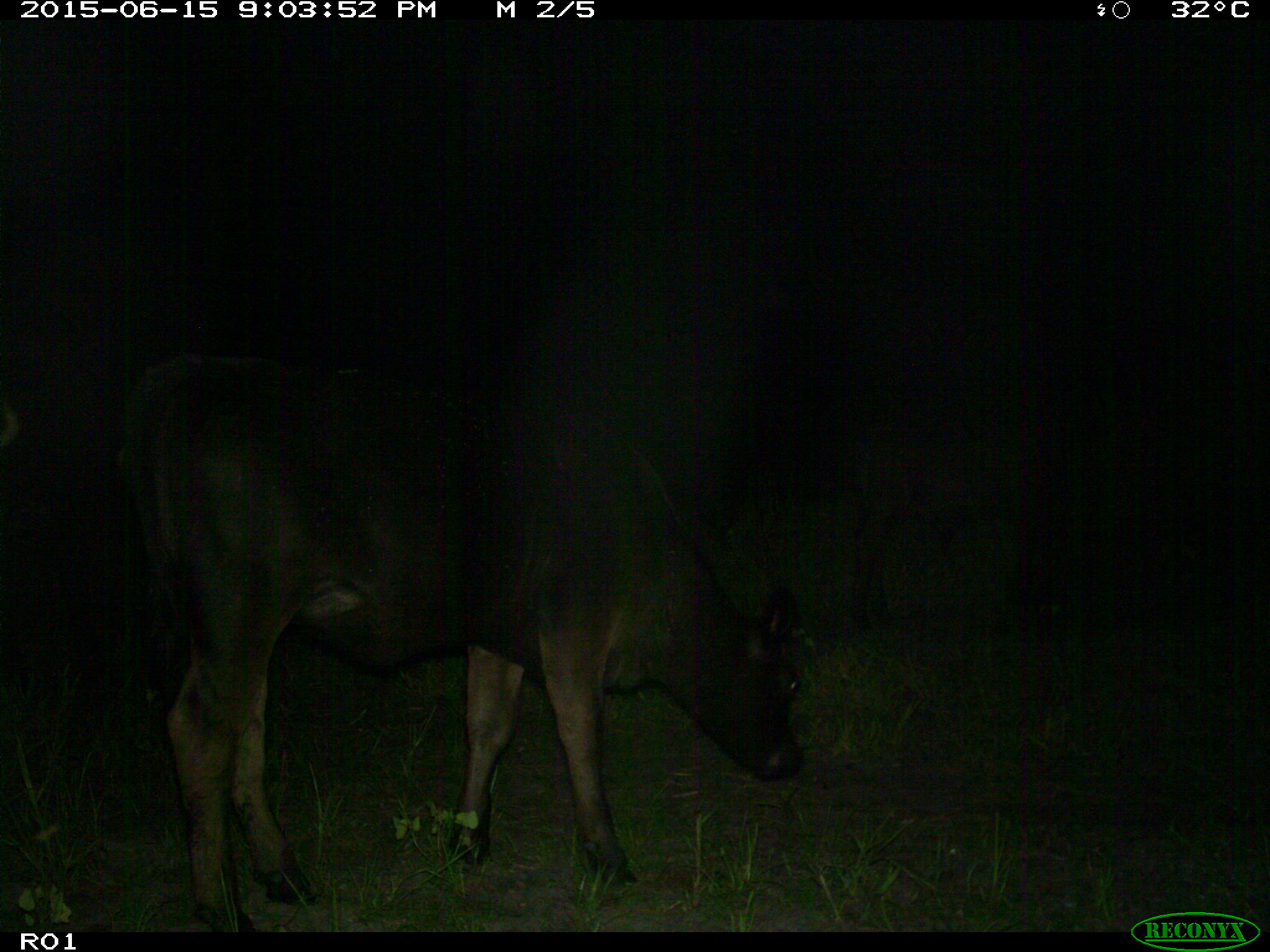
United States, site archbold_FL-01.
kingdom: Animalia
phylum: Chordata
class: Mammalia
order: Artiodactyla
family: Bovidae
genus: Bos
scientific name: Bos taurus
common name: domestic cow